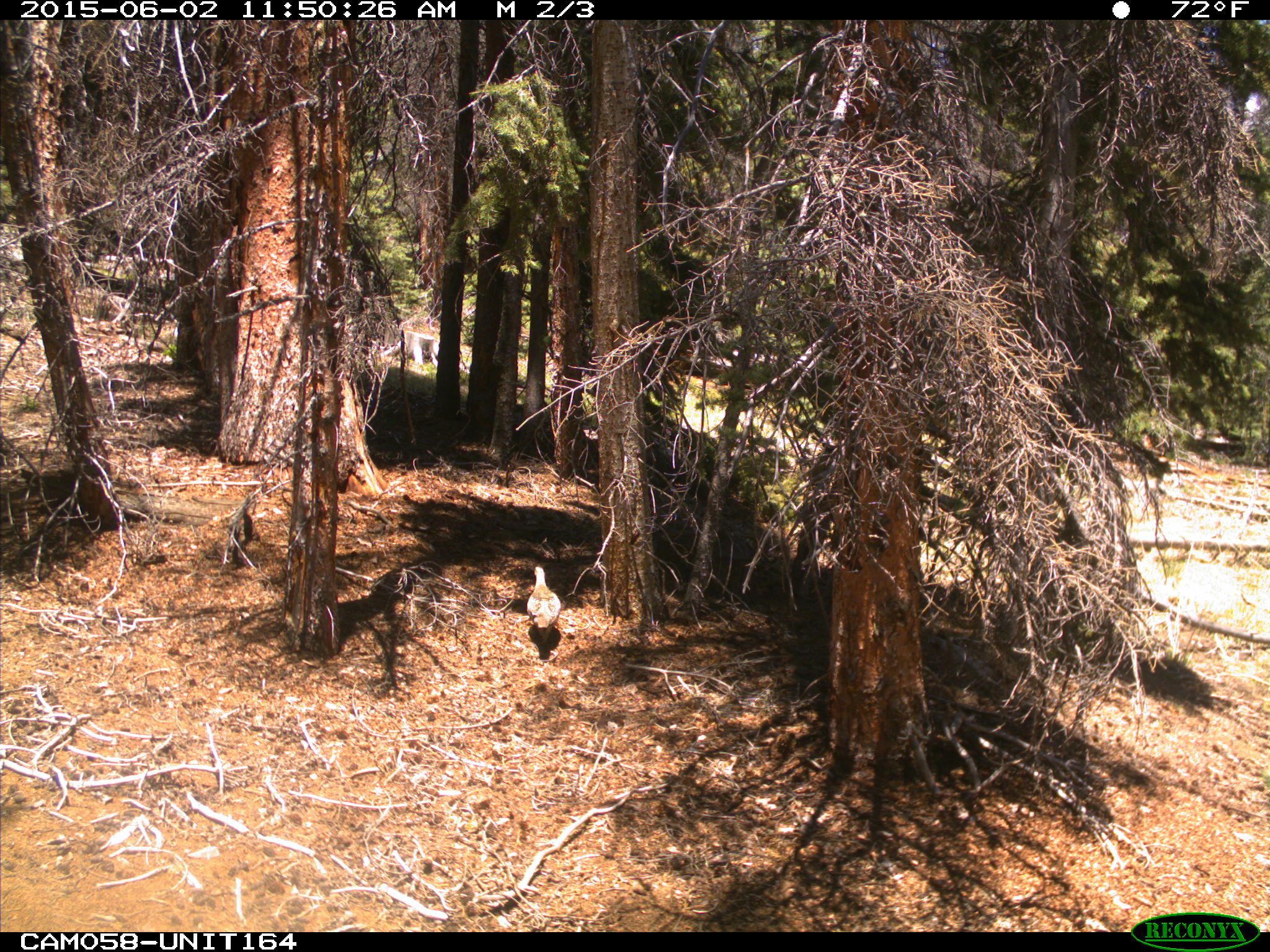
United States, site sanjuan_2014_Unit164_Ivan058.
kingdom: Animalia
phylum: Chordata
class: Aves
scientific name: Aves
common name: birds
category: unidentified bird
Unidentified bird (birds) (Aves).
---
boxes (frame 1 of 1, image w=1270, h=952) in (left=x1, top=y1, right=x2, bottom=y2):
animal: (left=526, top=566, right=564, bottom=644)